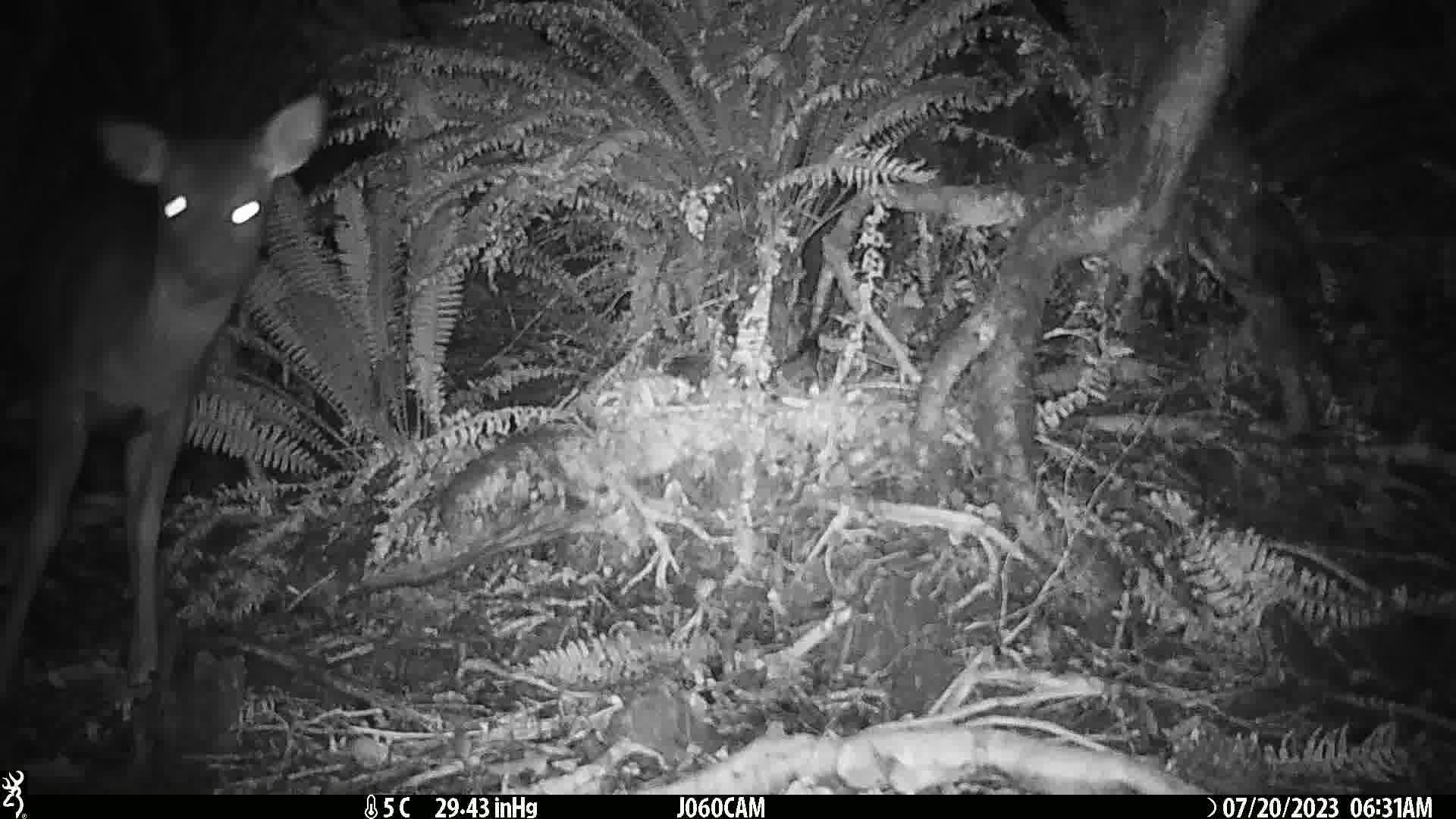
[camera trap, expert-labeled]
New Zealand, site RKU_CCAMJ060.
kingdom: Animalia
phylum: Chordata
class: Mammalia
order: Artiodactyla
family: Cervidae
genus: Odocoileus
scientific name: Odocoileus virginianus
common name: white-tailed deer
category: white tailed deer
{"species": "white tailed deer (white-tailed deer) (Odocoileus virginianus)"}